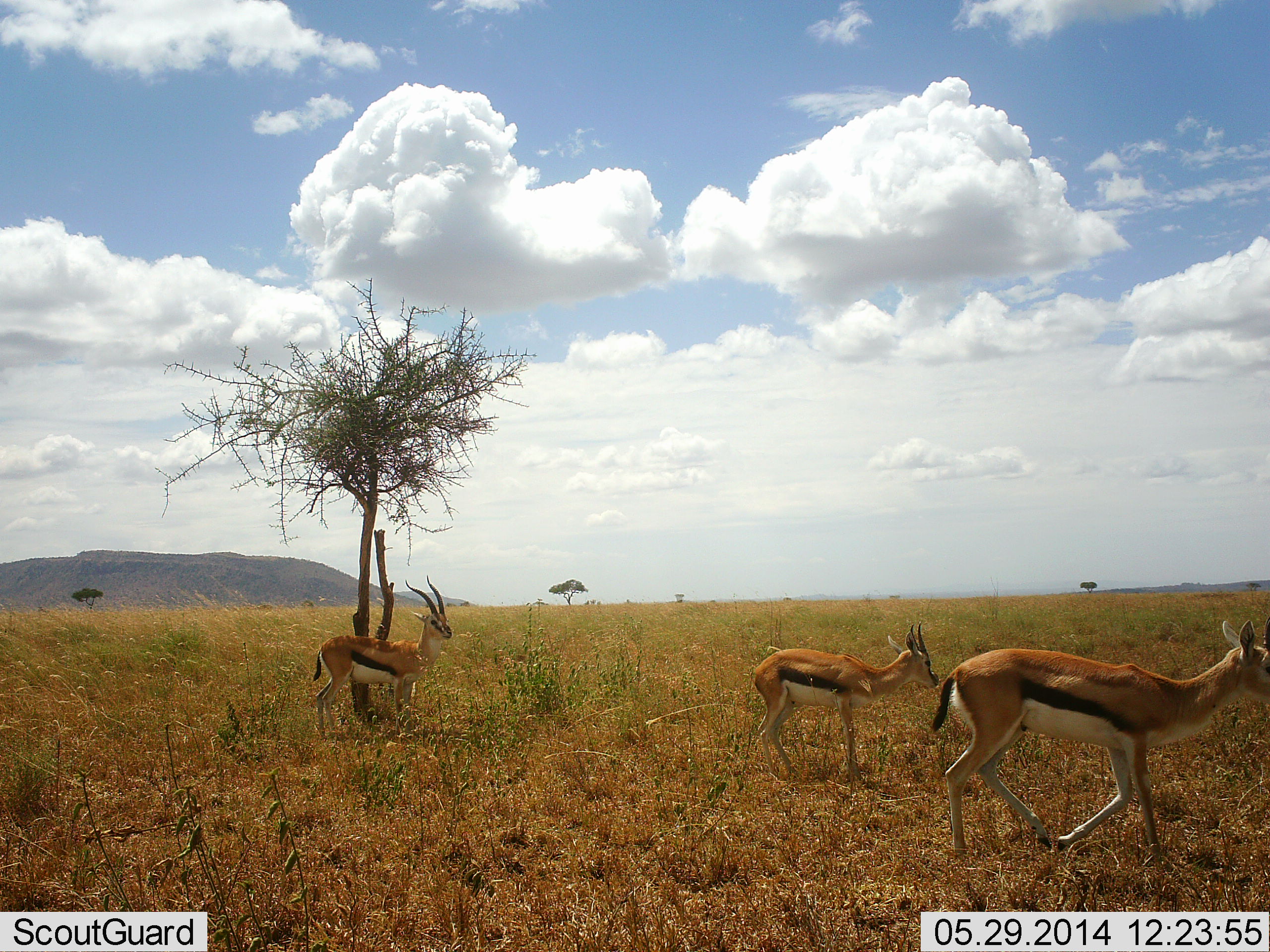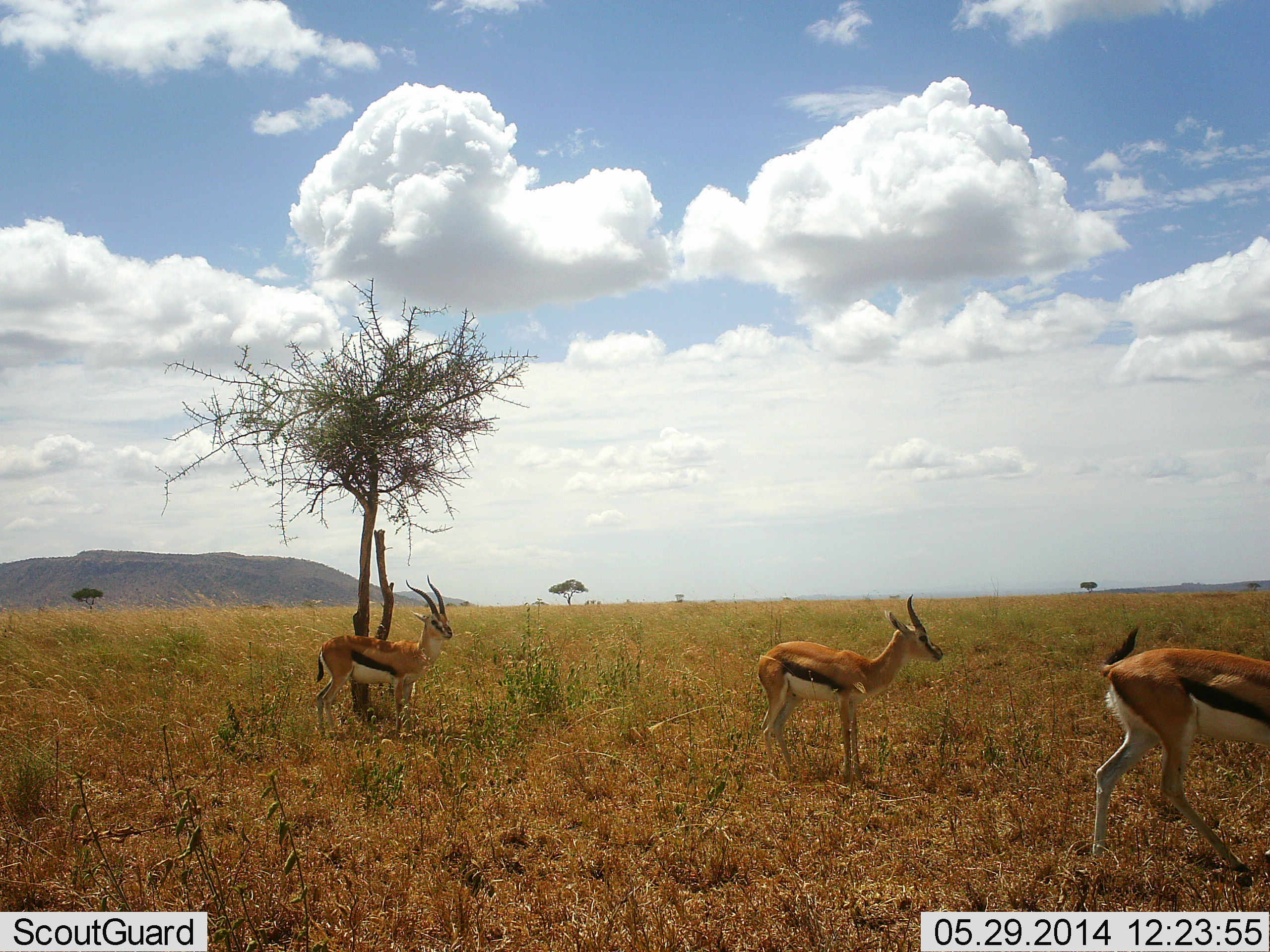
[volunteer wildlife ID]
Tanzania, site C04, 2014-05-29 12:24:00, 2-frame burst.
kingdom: Animalia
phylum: Chordata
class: Mammalia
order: Artiodactyla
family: Bovidae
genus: Eudorcas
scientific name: Eudorcas thomsonii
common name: thomson's gazelle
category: gazellethomsons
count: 3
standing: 66%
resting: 0%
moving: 80%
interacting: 2%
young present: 2%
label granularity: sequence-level